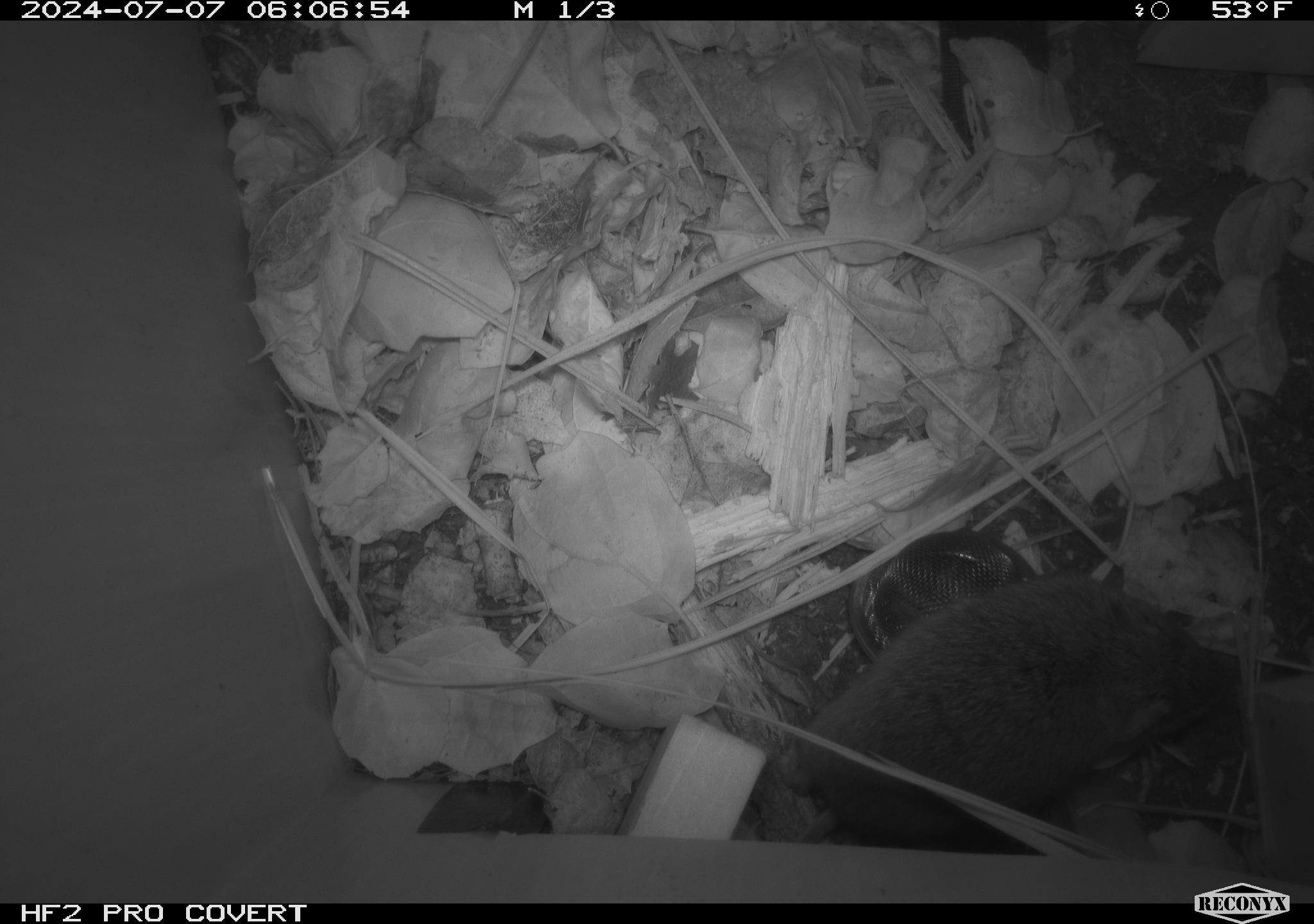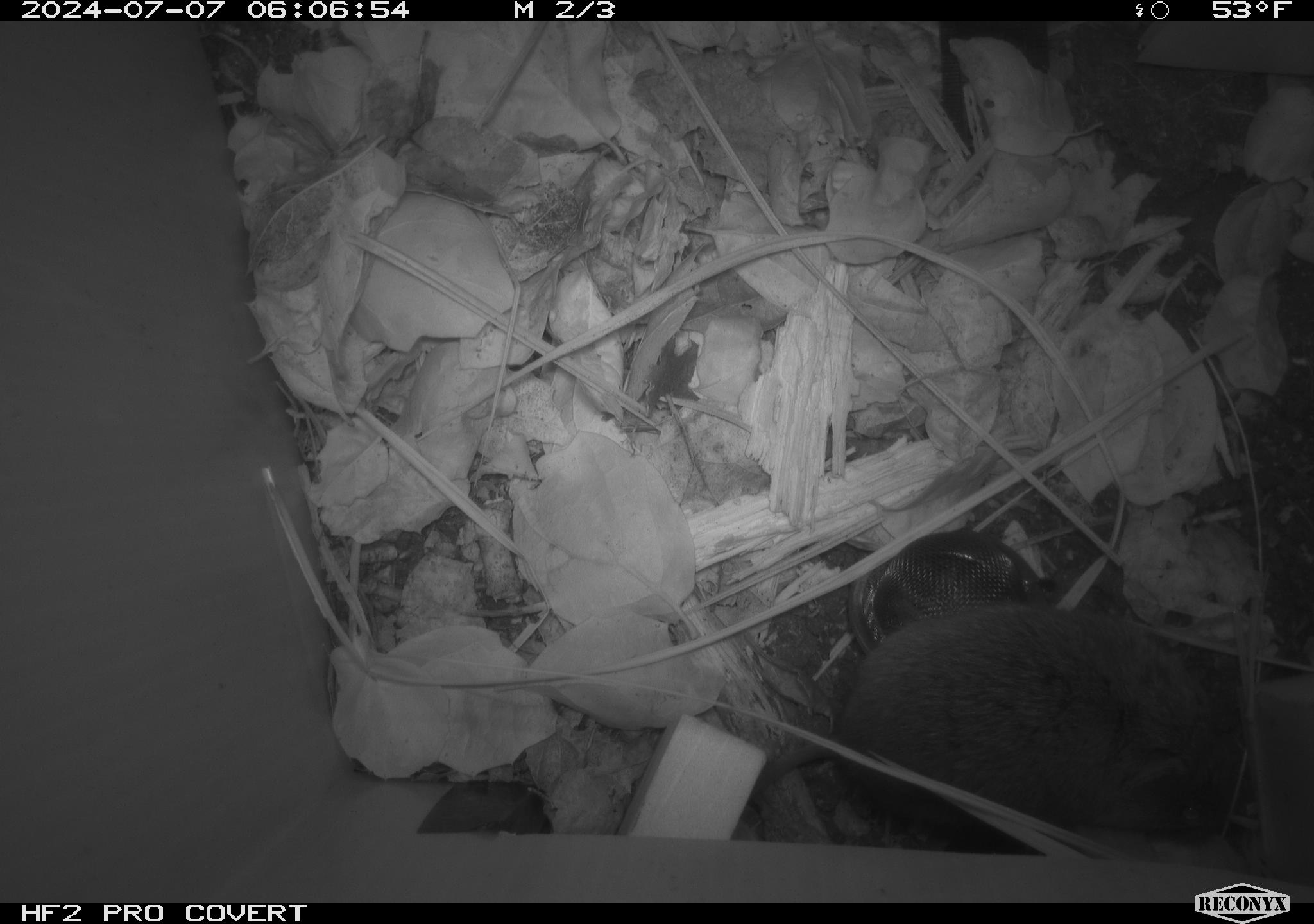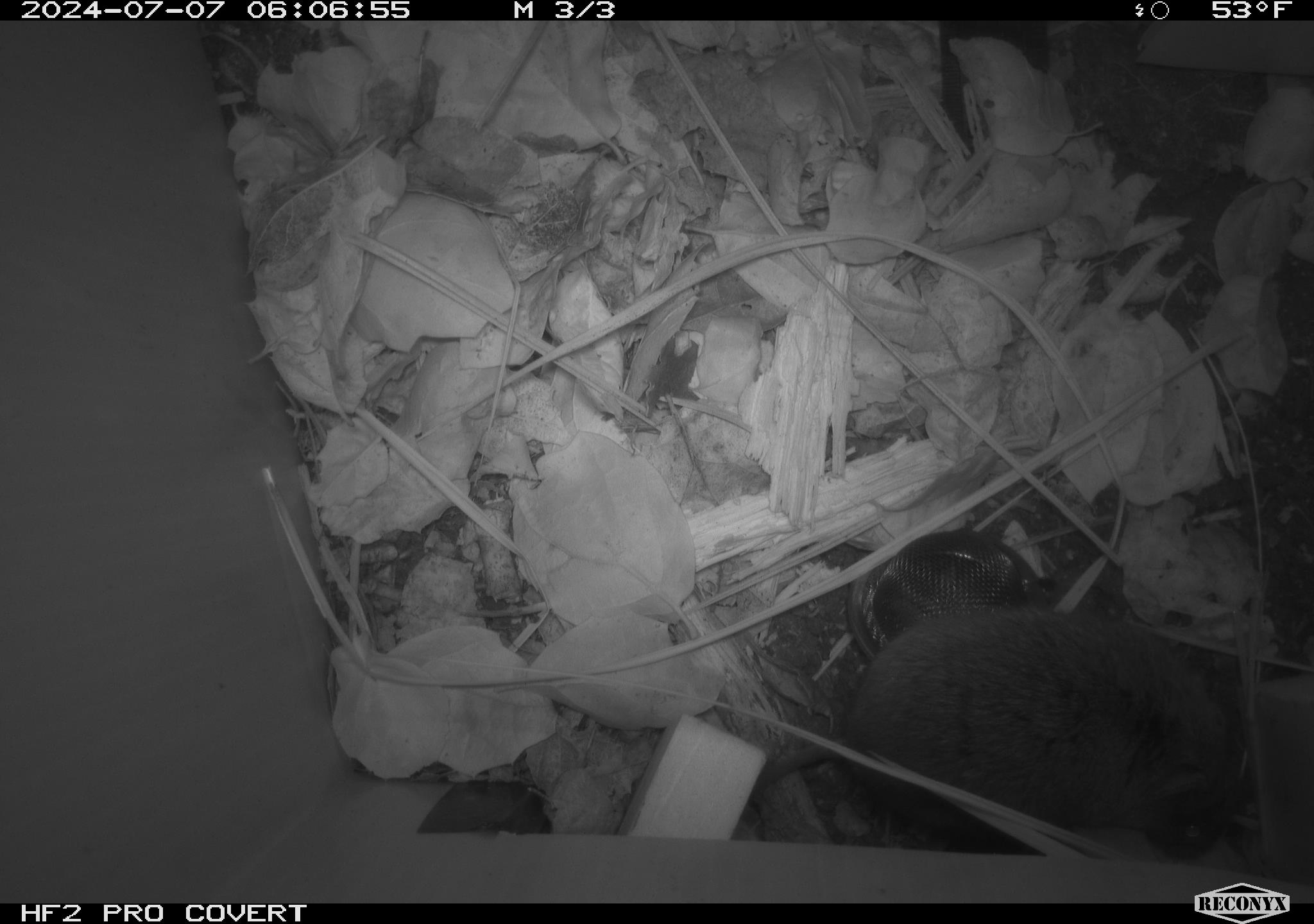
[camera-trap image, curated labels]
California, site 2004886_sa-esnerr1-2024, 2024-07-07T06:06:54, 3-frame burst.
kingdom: Animalia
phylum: Chordata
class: Mammalia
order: Rodentia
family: Cricetidae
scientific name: Cricetidae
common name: hamsters, voles, lemmings, and allies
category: cricetidae family